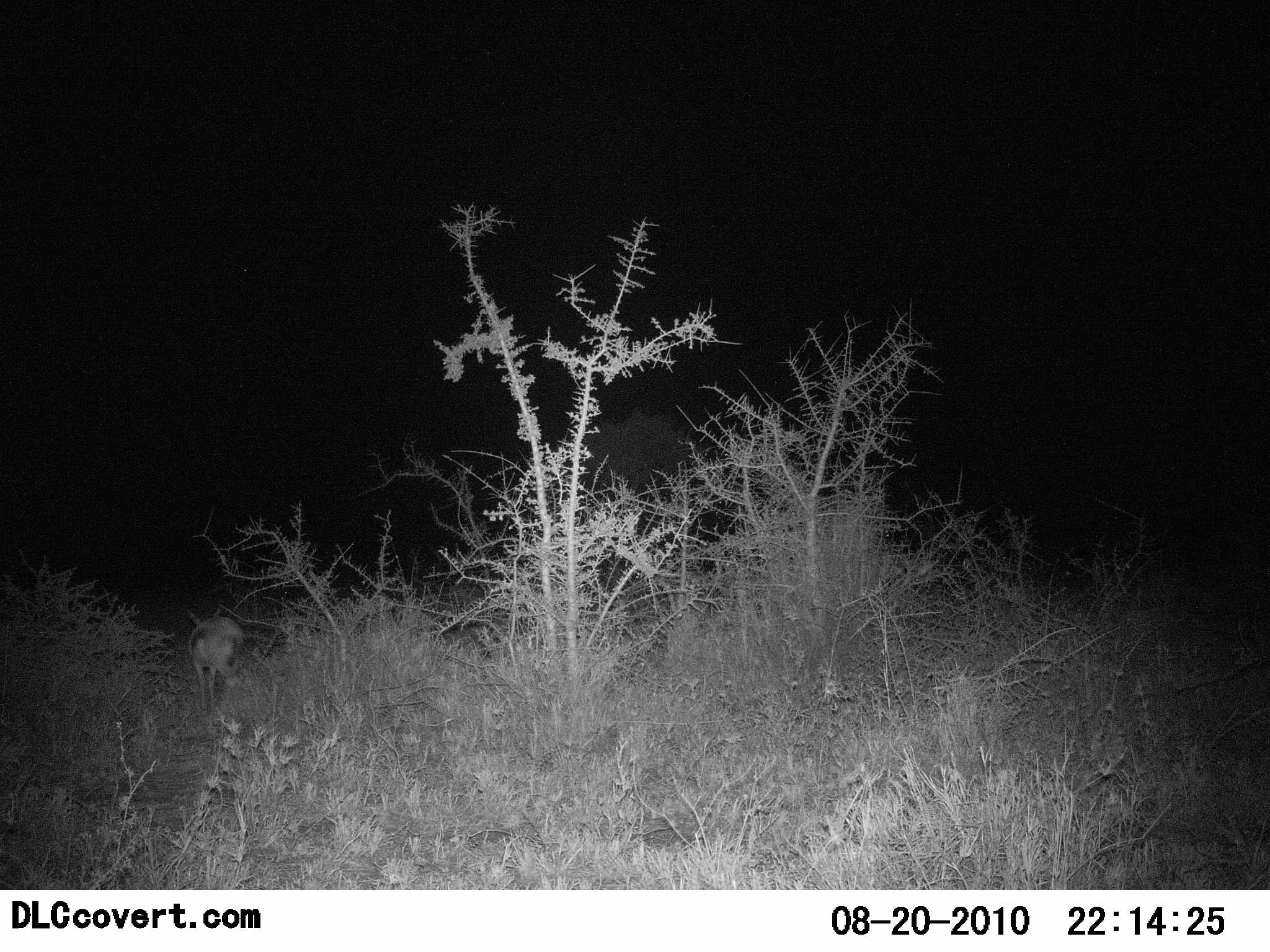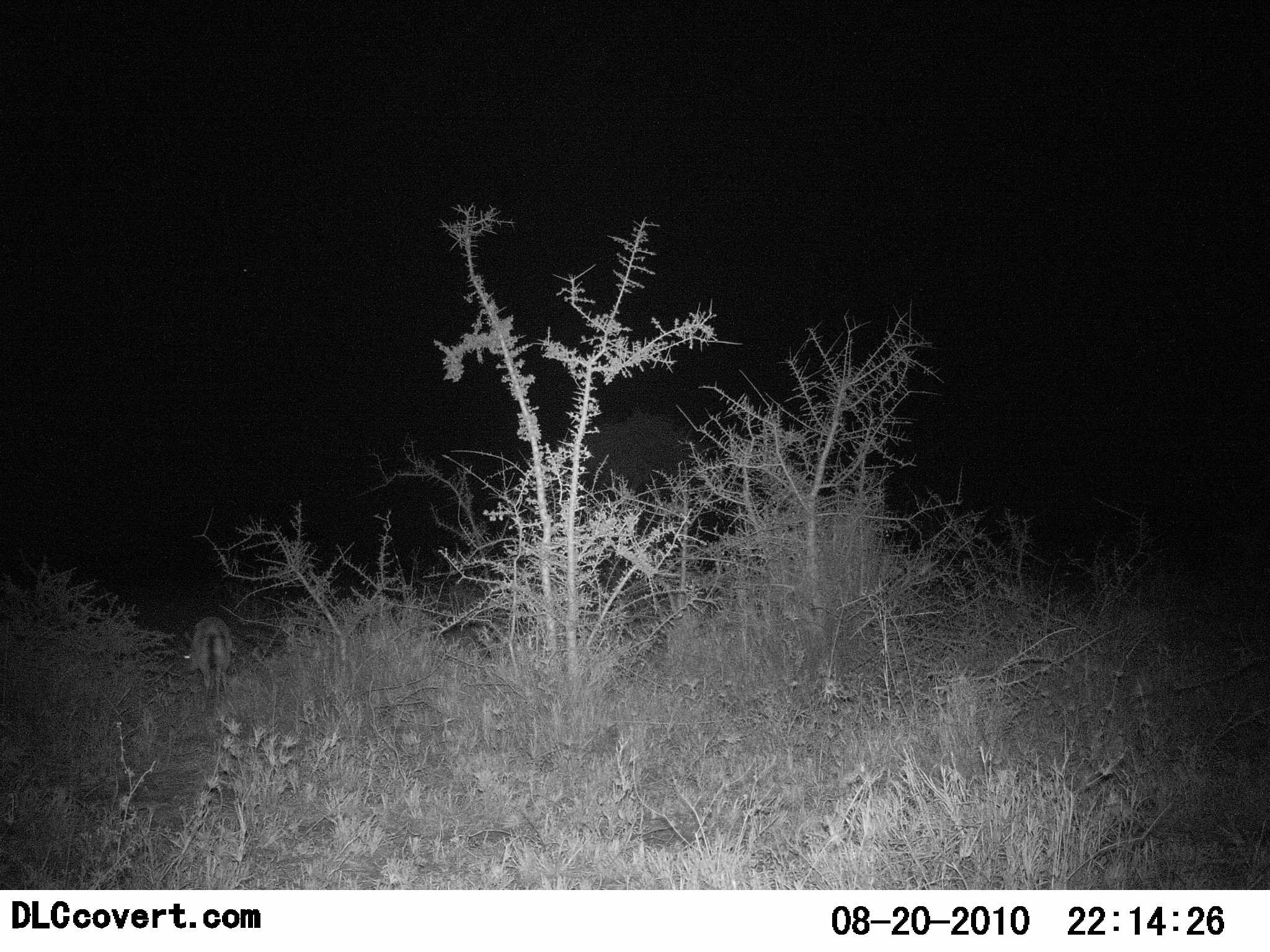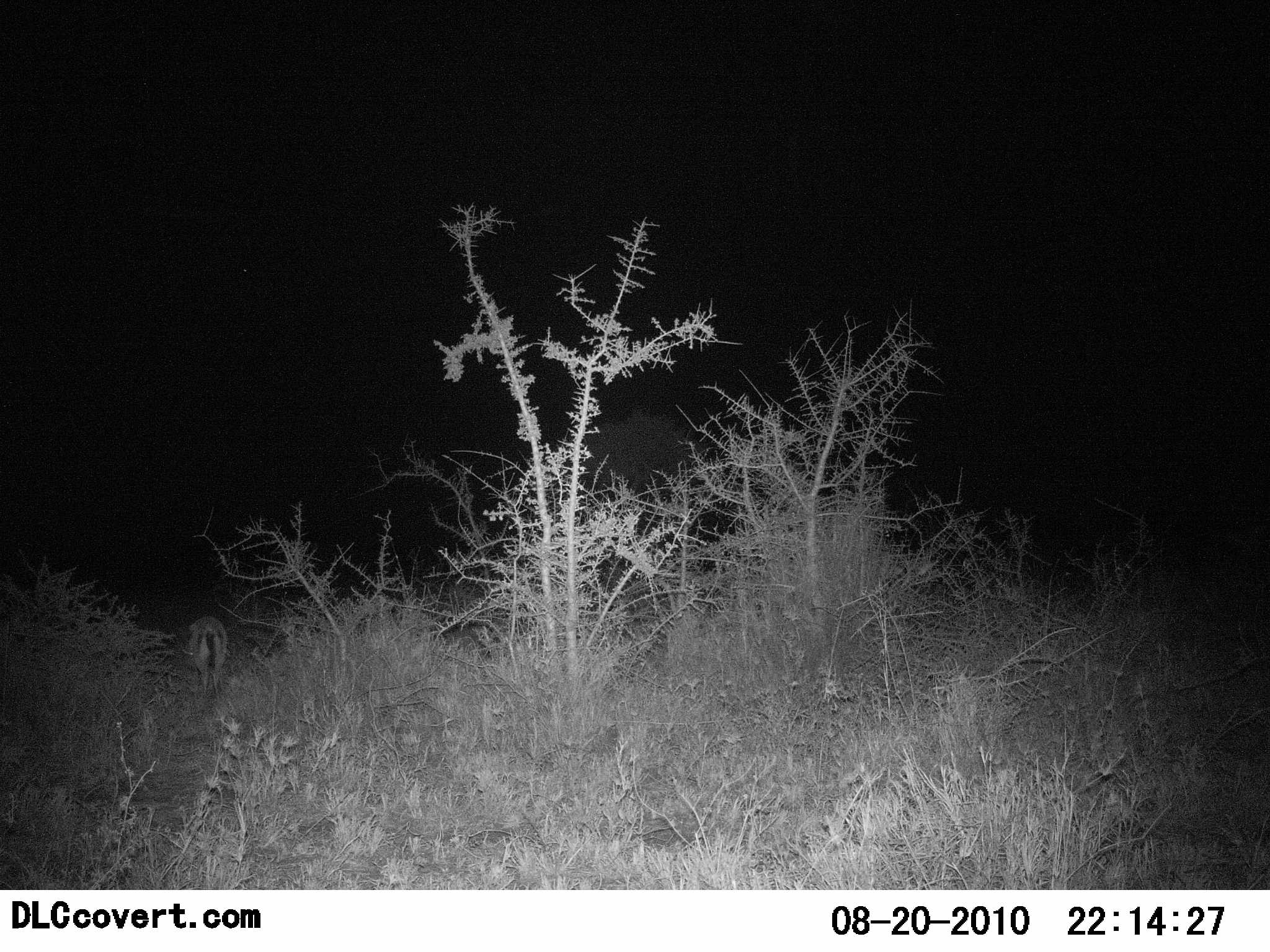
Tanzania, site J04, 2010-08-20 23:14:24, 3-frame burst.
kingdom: Animalia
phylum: Chordata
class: Mammalia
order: Artiodactyla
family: Bovidae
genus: Eudorcas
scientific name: Eudorcas thomsonii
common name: thomson's gazelle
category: gazellethomsons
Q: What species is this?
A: Gazellethomsons (thomson's gazelle) (Eudorcas thomsonii).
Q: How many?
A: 1.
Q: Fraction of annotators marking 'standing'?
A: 0%.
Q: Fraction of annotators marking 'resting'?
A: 0%.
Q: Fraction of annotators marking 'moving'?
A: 83%.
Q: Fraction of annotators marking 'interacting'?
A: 0%.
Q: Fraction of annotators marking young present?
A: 0%.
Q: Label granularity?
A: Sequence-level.